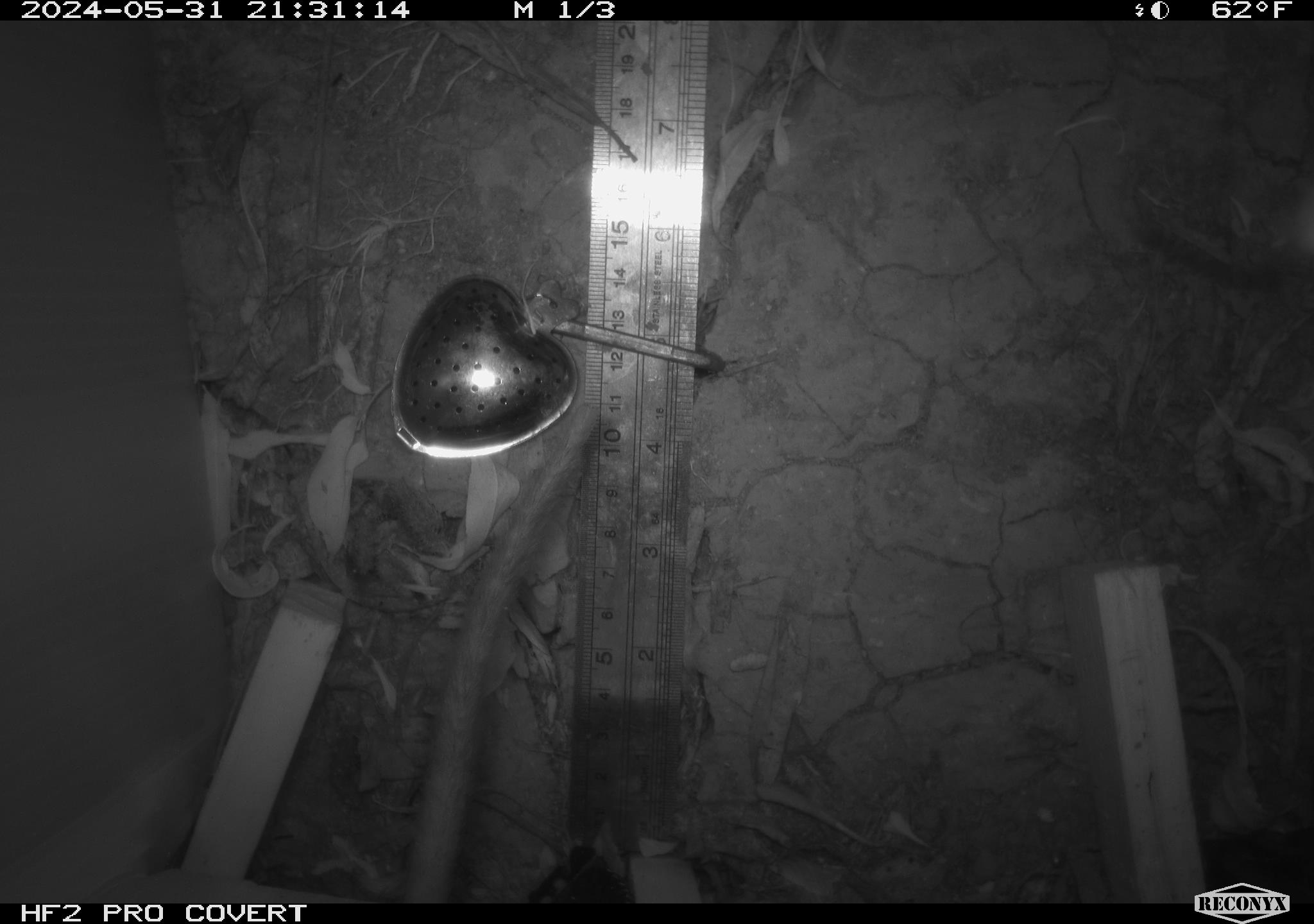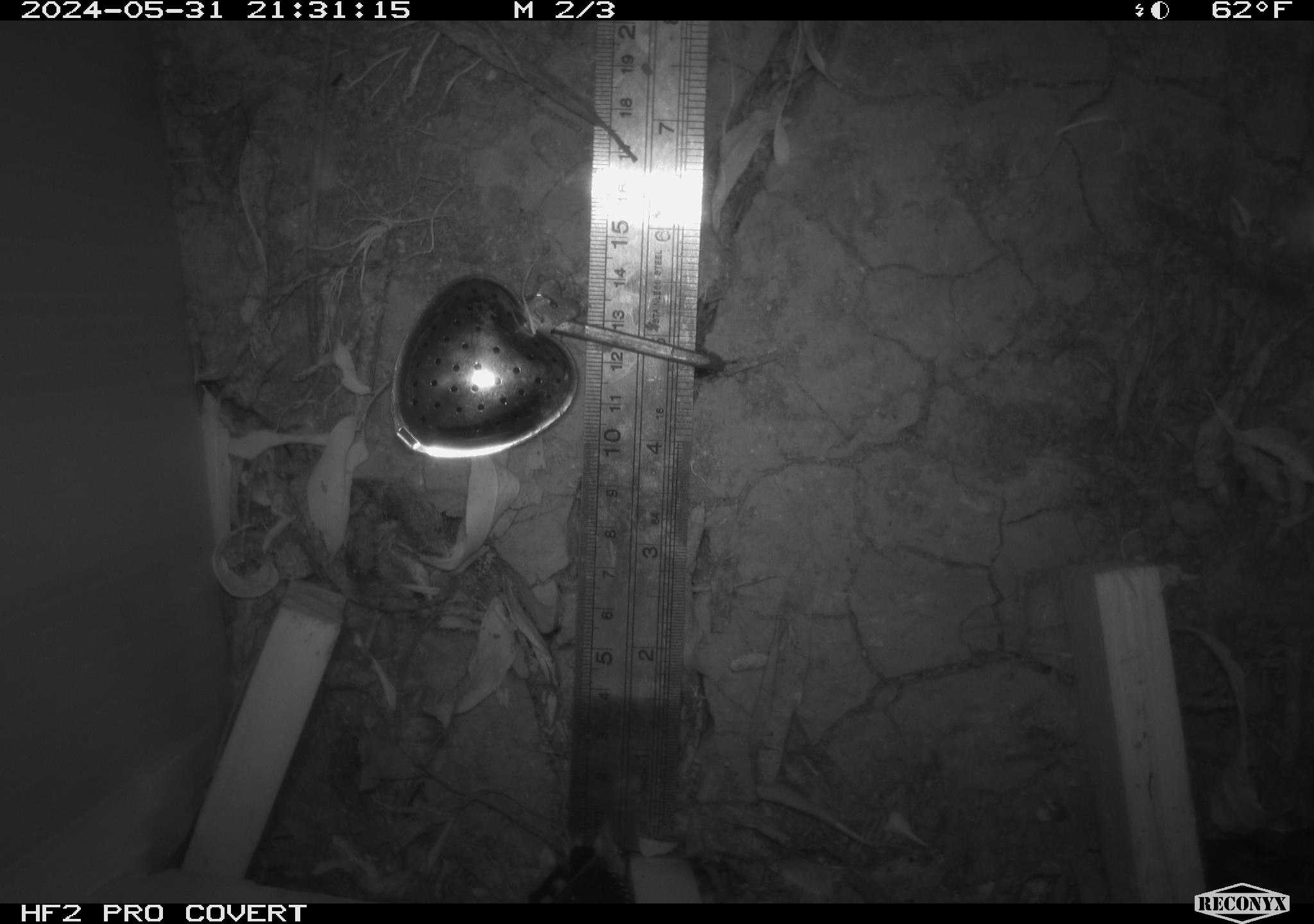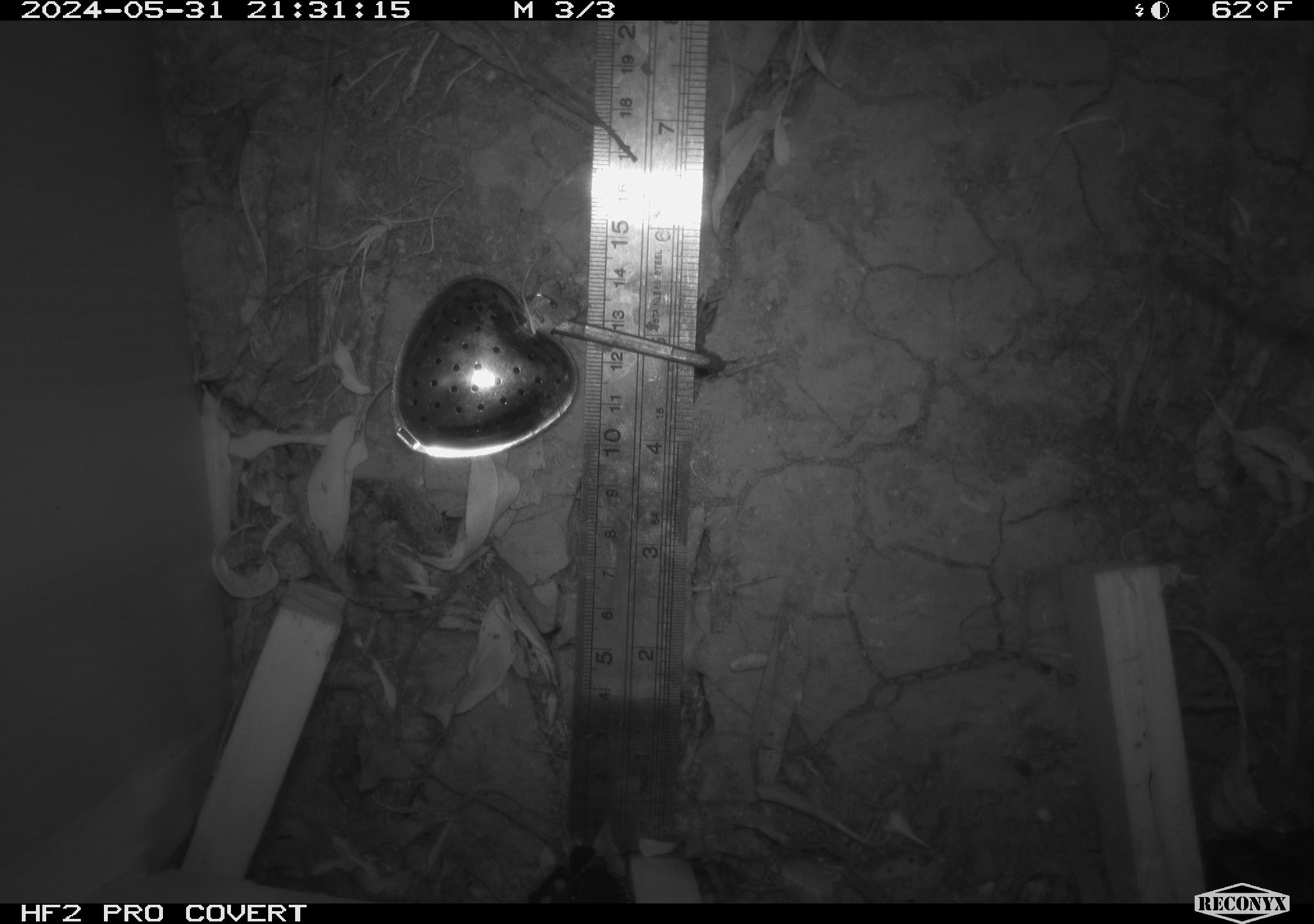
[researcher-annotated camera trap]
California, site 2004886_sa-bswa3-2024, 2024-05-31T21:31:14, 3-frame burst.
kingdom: Animalia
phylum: Chordata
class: Mammalia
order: Rodentia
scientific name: Rodentia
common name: mouse species